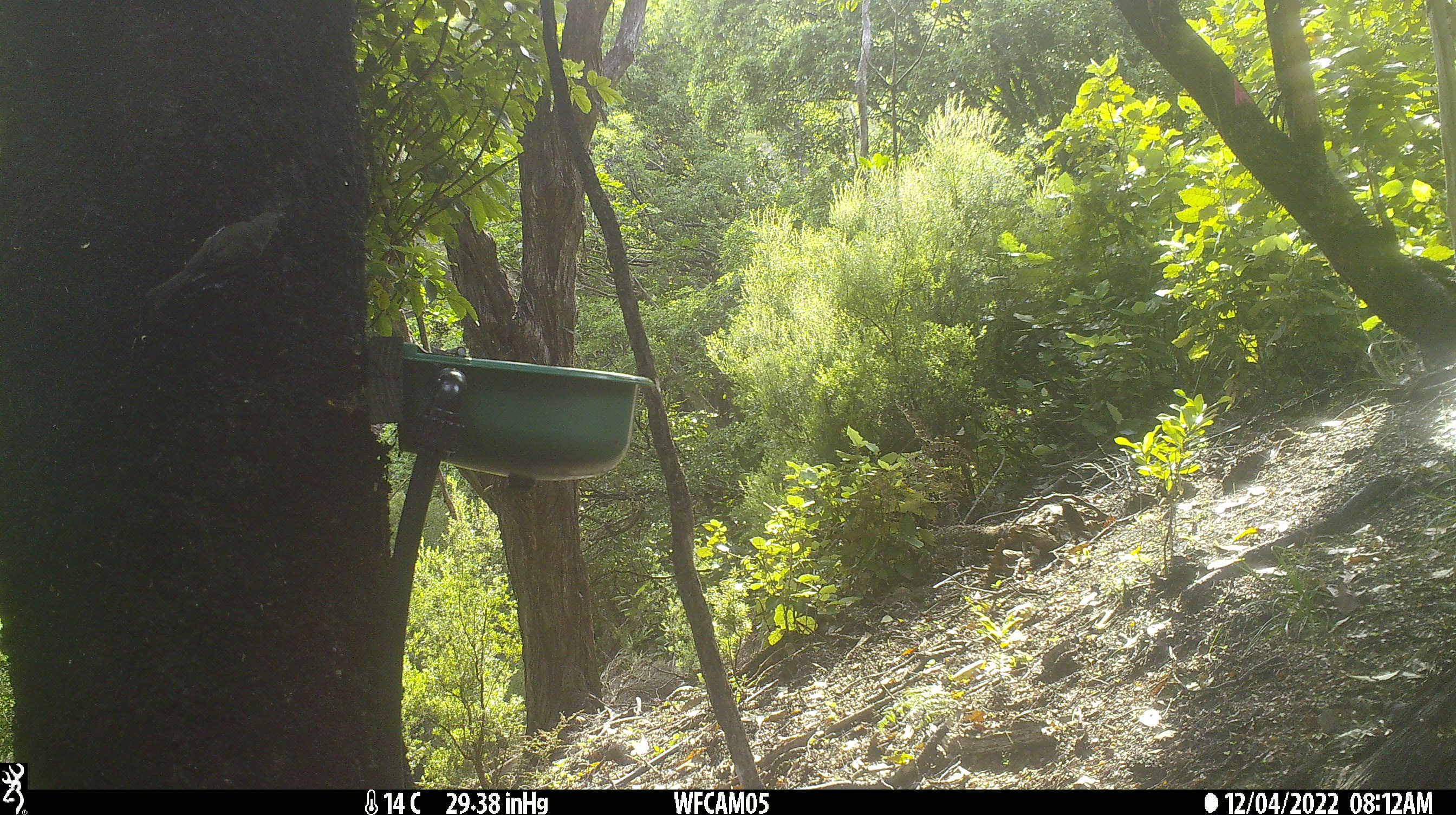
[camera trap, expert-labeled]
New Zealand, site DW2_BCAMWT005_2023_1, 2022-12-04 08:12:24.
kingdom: Animalia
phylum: Chordata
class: Aves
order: Passeriformes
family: Meliphagidae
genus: Anthornis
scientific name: Anthornis melanura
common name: new zealand bellbird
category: bellbird